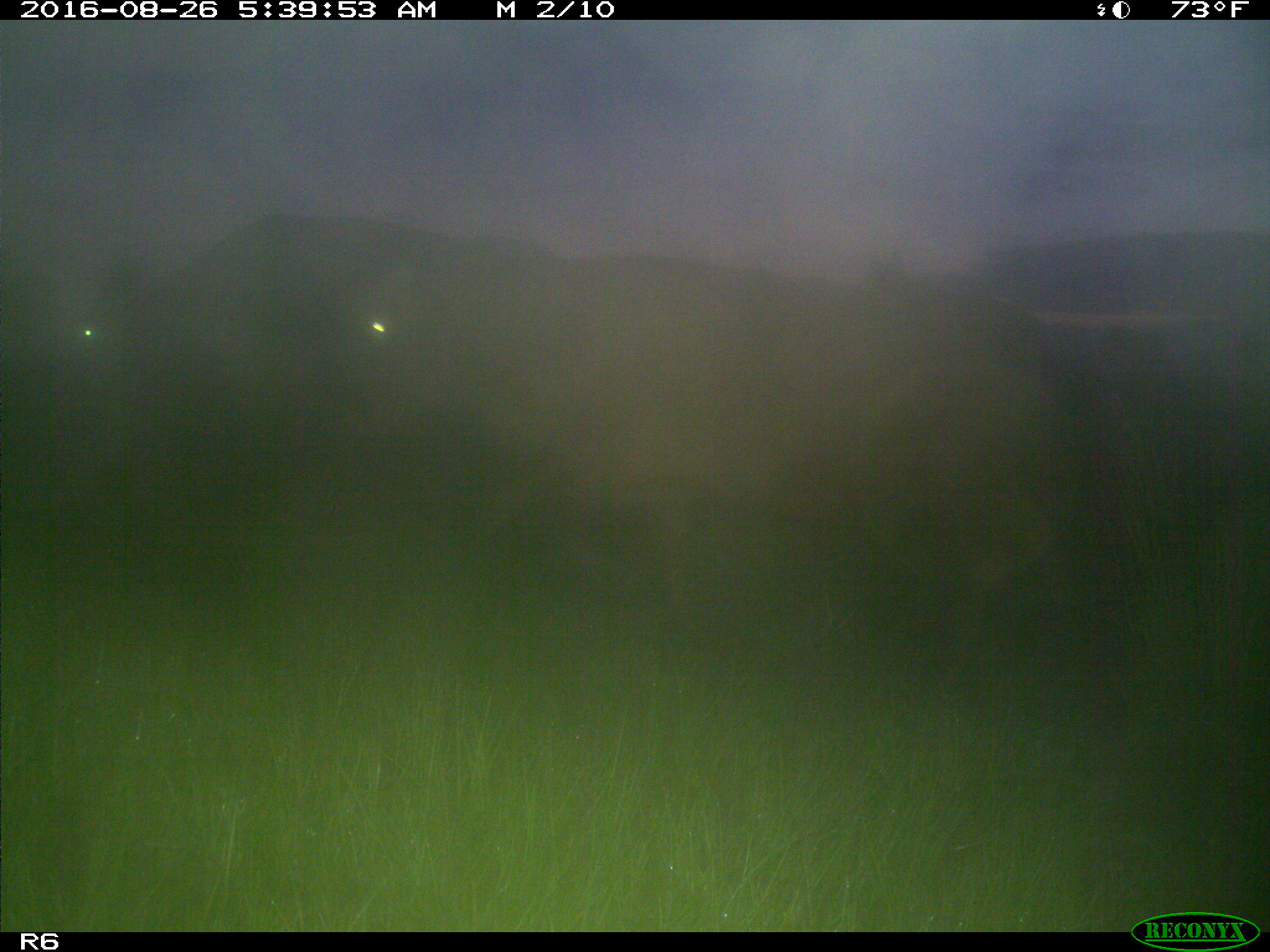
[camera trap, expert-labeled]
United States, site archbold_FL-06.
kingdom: Animalia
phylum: Chordata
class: Mammalia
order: Artiodactyla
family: Bovidae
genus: Bos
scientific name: Bos taurus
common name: domestic cow